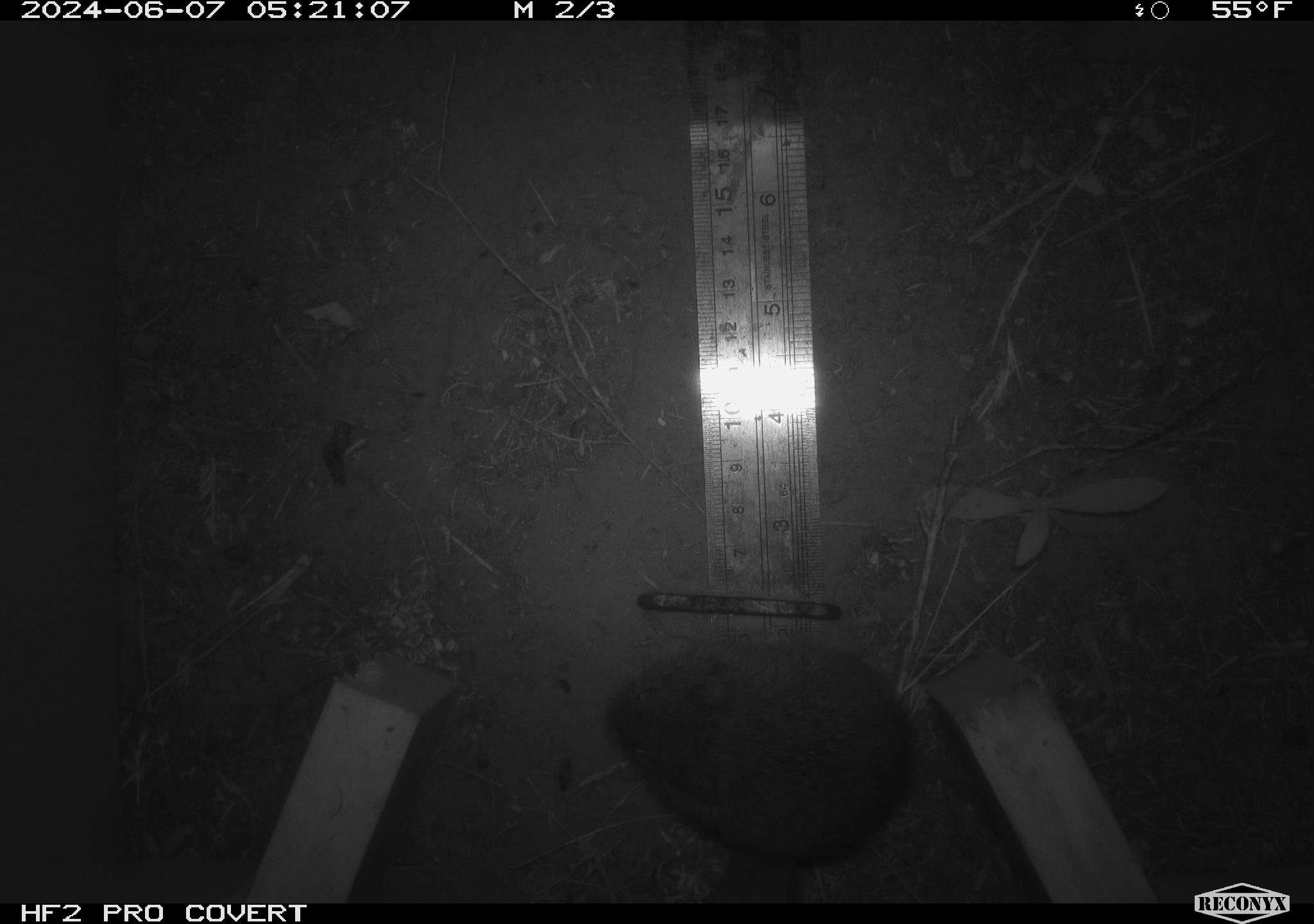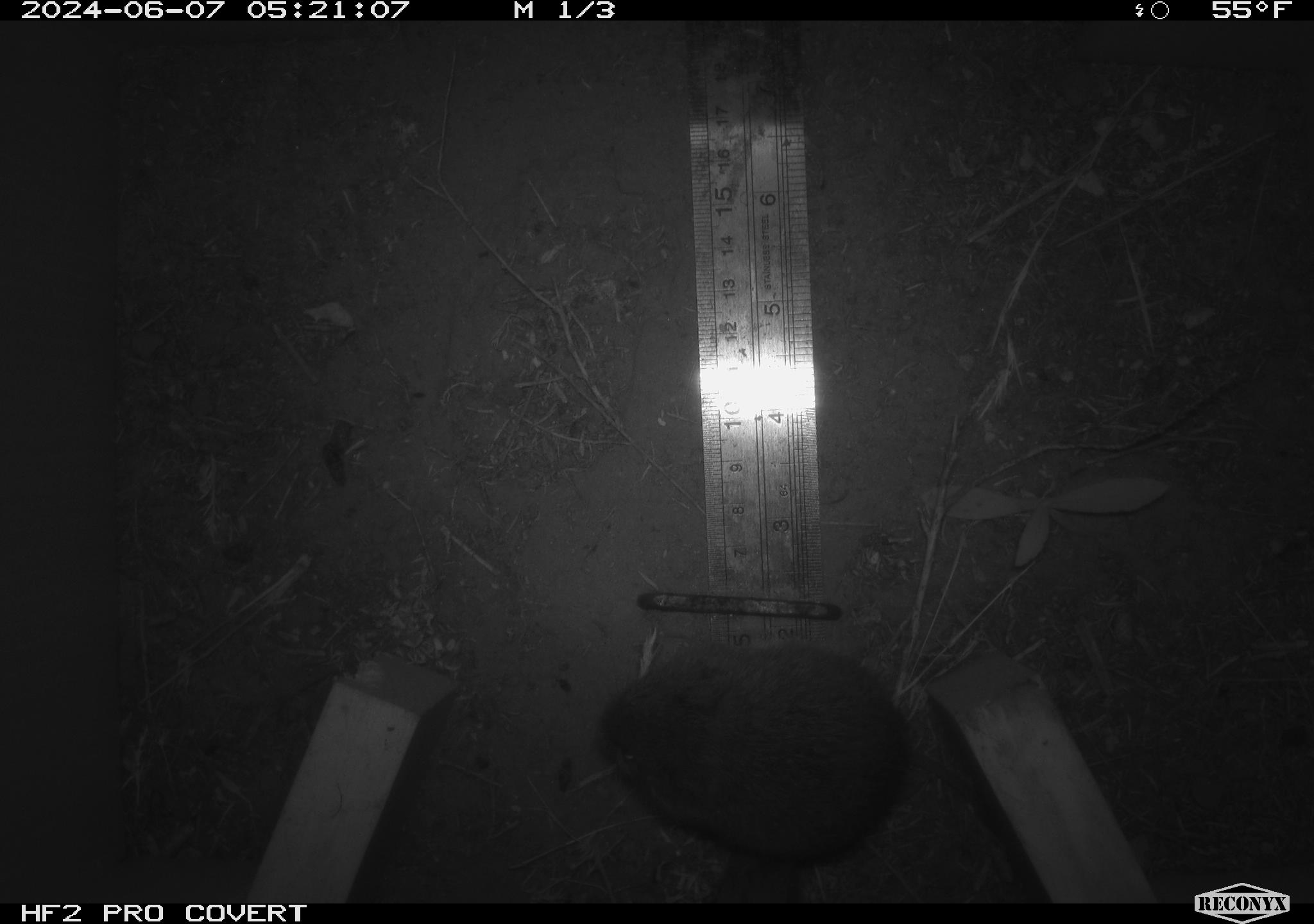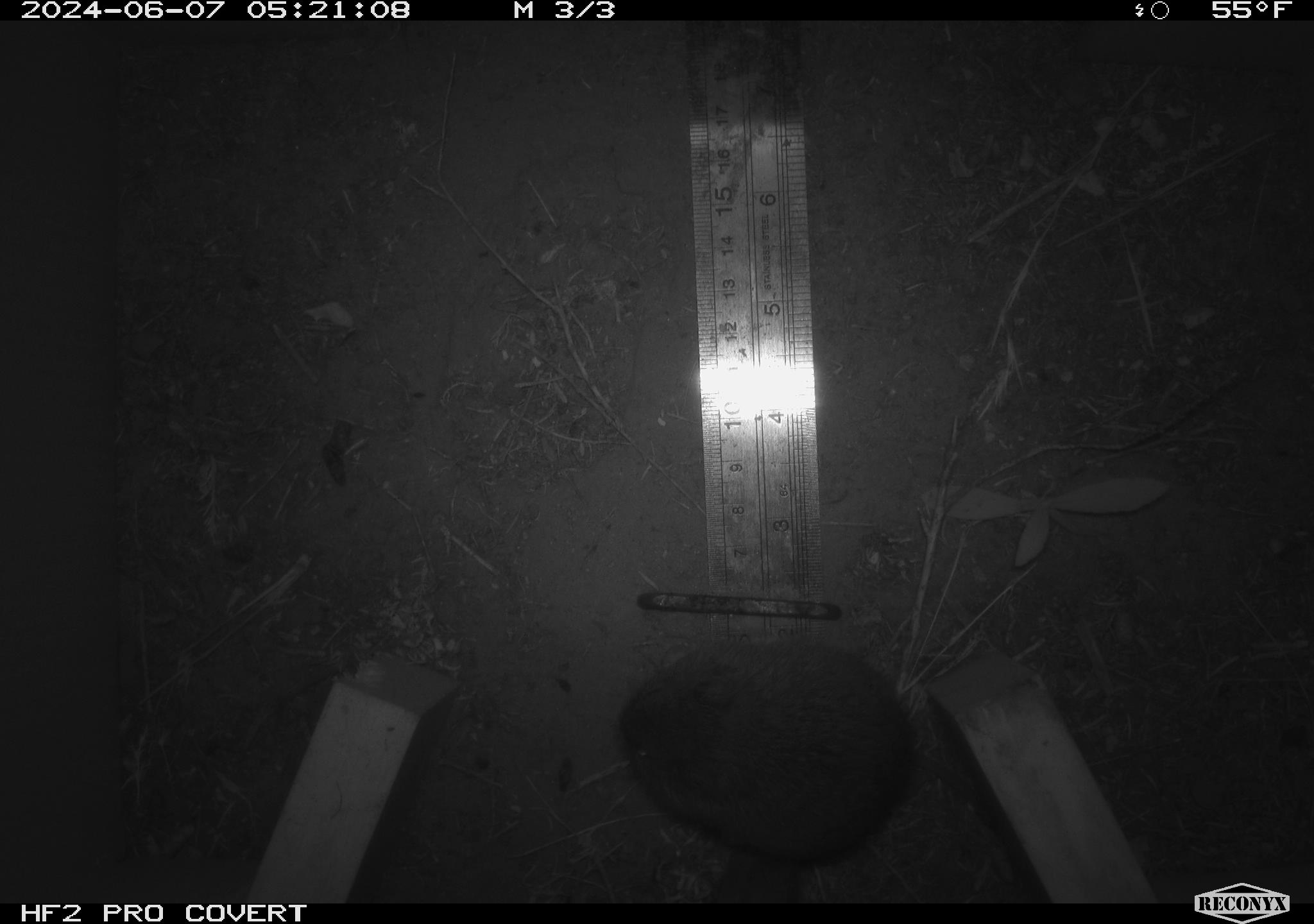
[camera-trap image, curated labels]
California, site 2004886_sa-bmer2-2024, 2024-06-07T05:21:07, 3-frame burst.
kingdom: Animalia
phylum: Chordata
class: Mammalia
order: Rodentia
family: Cricetidae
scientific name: Cricetidae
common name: hamsters, voles, lemmings, and allies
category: cricetidae family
Cricetidae family (hamsters, voles, lemmings, and allies) (Cricetidae).